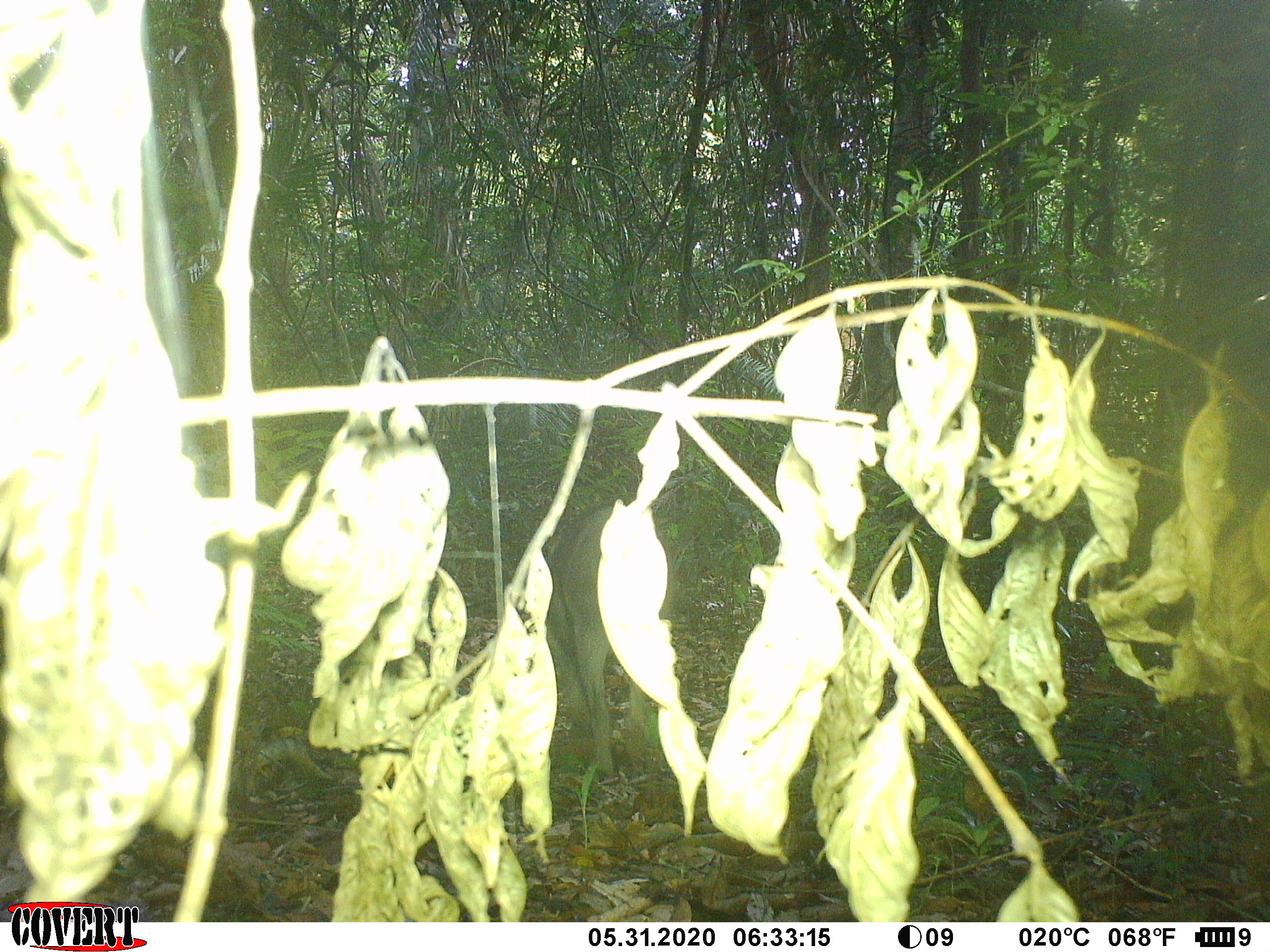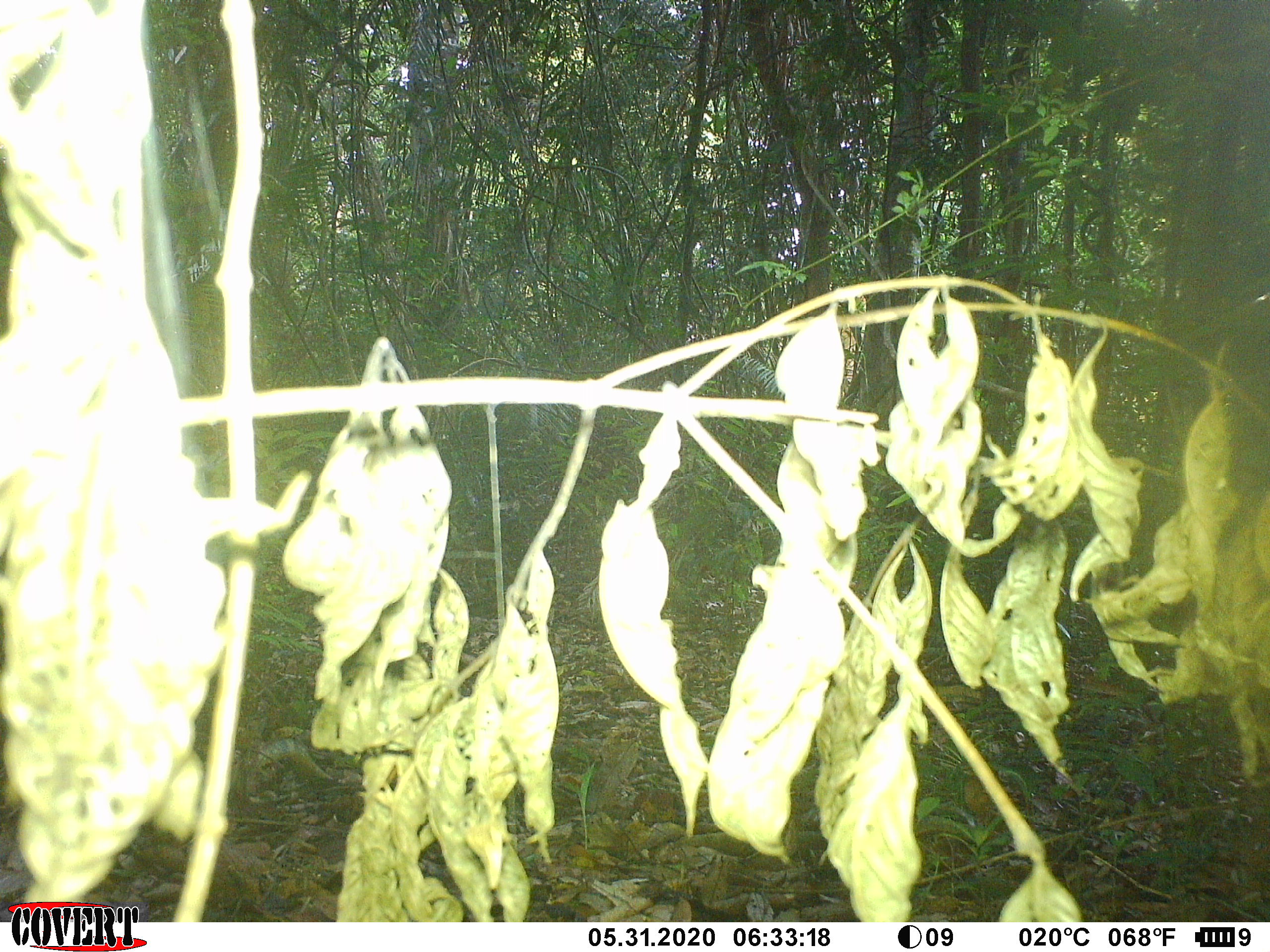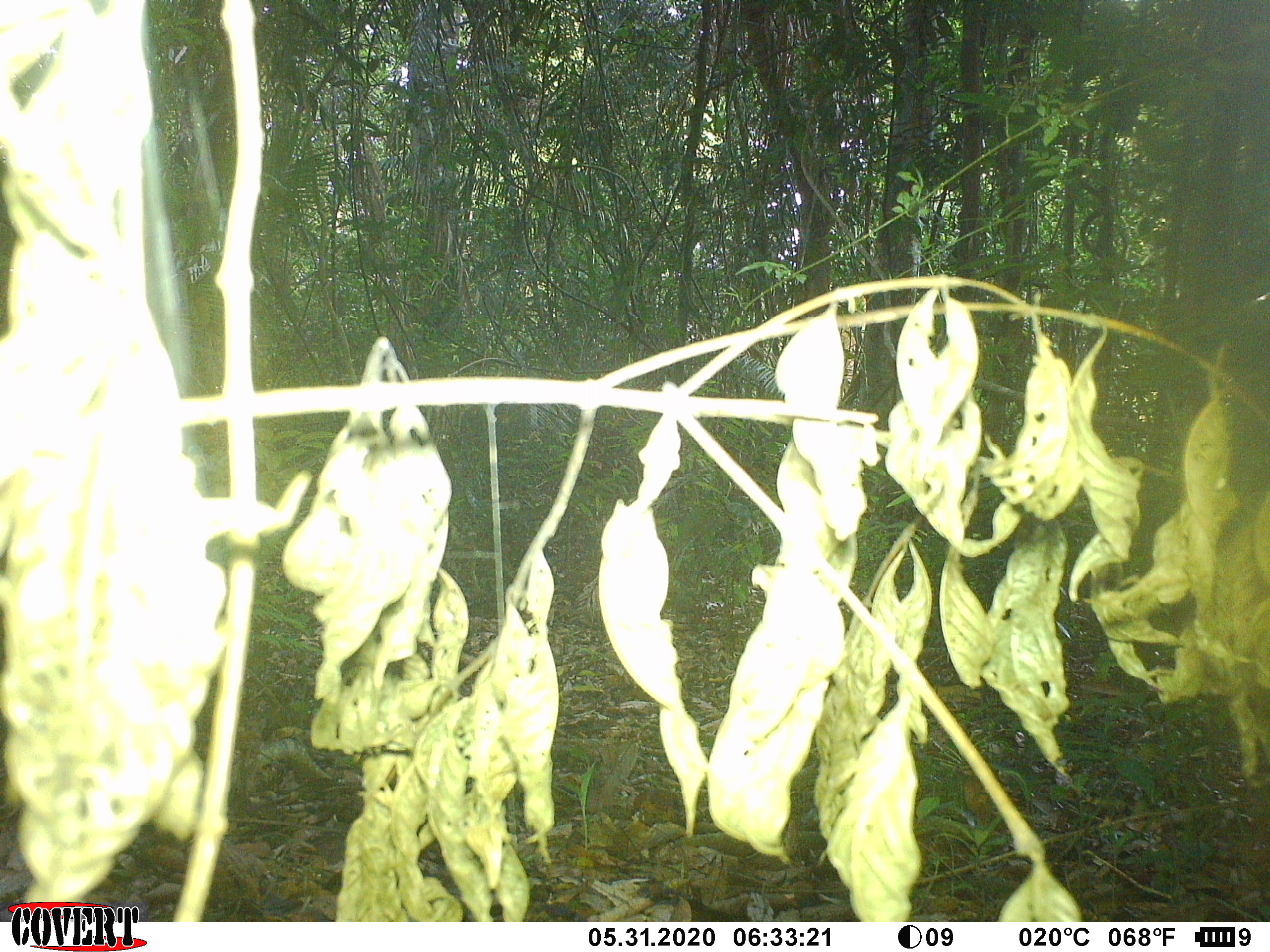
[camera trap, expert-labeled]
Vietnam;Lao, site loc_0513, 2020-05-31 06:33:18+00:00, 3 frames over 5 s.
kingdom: Animalia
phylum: Chordata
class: Mammalia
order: Artiodactyla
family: Suidae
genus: Sus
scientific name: Sus scrofa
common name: eurasian wild pig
Eurasian wild pig (Sus scrofa). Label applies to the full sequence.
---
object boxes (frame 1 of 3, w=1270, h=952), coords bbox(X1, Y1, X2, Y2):
eurasian wild pig: bbox(543, 501, 673, 782)